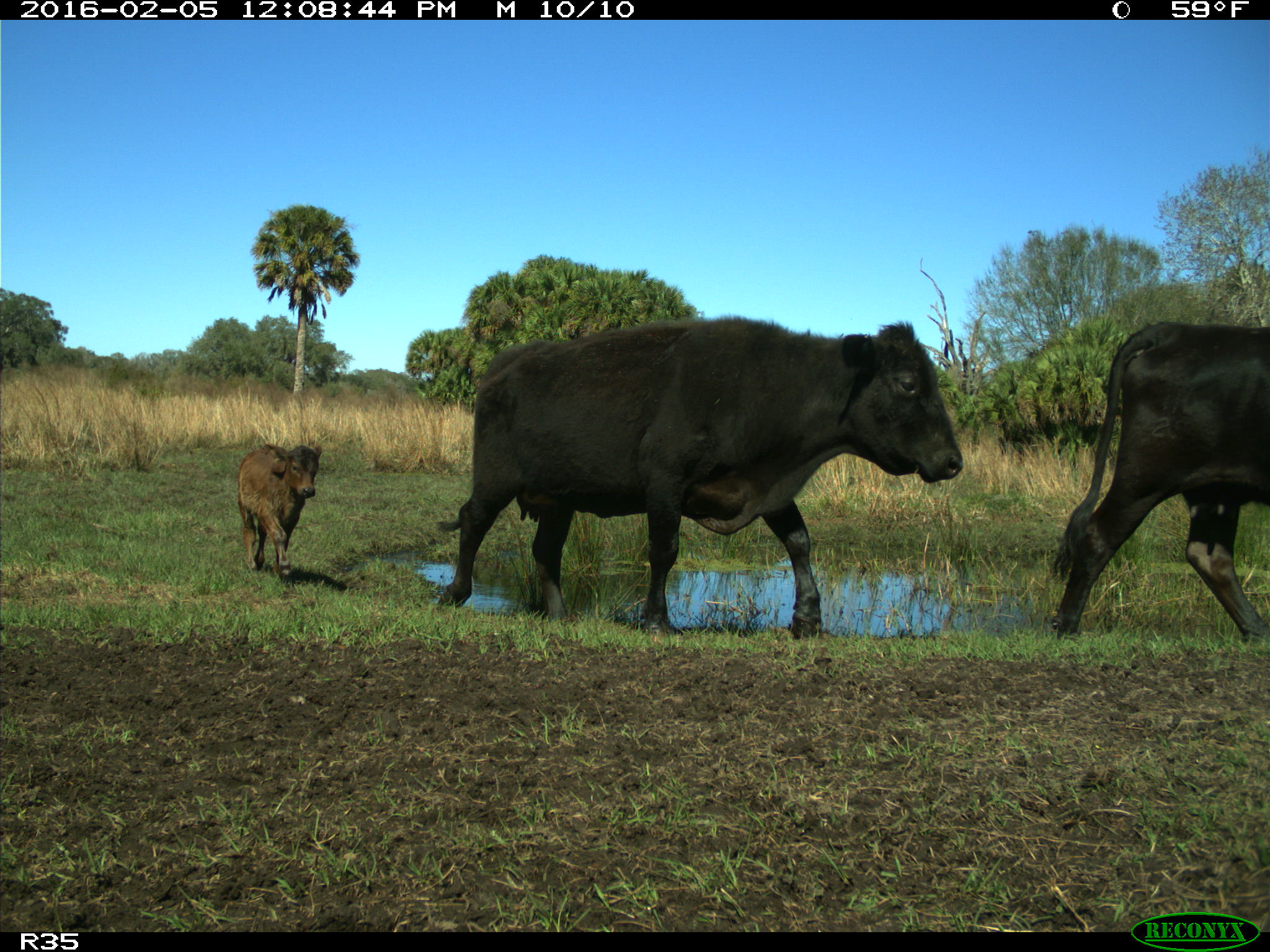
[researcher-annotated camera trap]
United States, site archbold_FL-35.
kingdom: Animalia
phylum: Chordata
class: Mammalia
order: Artiodactyla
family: Bovidae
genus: Bos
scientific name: Bos taurus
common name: domestic cow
Bos taurus (domestic cow).